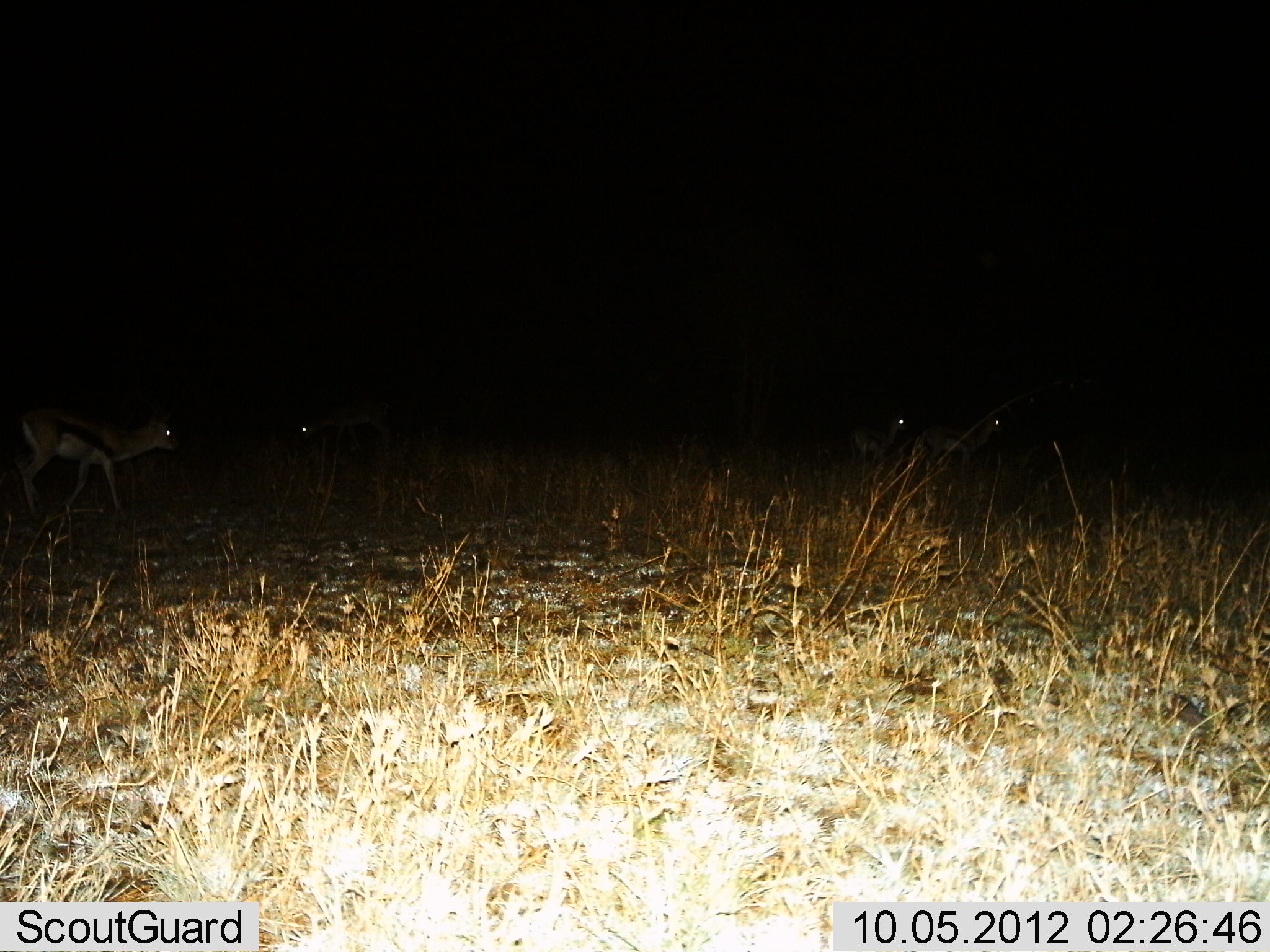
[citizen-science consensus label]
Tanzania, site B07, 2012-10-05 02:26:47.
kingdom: Animalia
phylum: Chordata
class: Mammalia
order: Artiodactyla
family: Bovidae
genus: Eudorcas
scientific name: Eudorcas thomsonii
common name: thomson's gazelle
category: gazellethomsons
Gazellethomsons (thomson's gazelle) (Eudorcas thomsonii), count 4. Behavior (volunteer vote fractions): standing 50%, resting 0%, moving 60%, interacting 0%. Young present (vote fraction): 0%. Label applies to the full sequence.